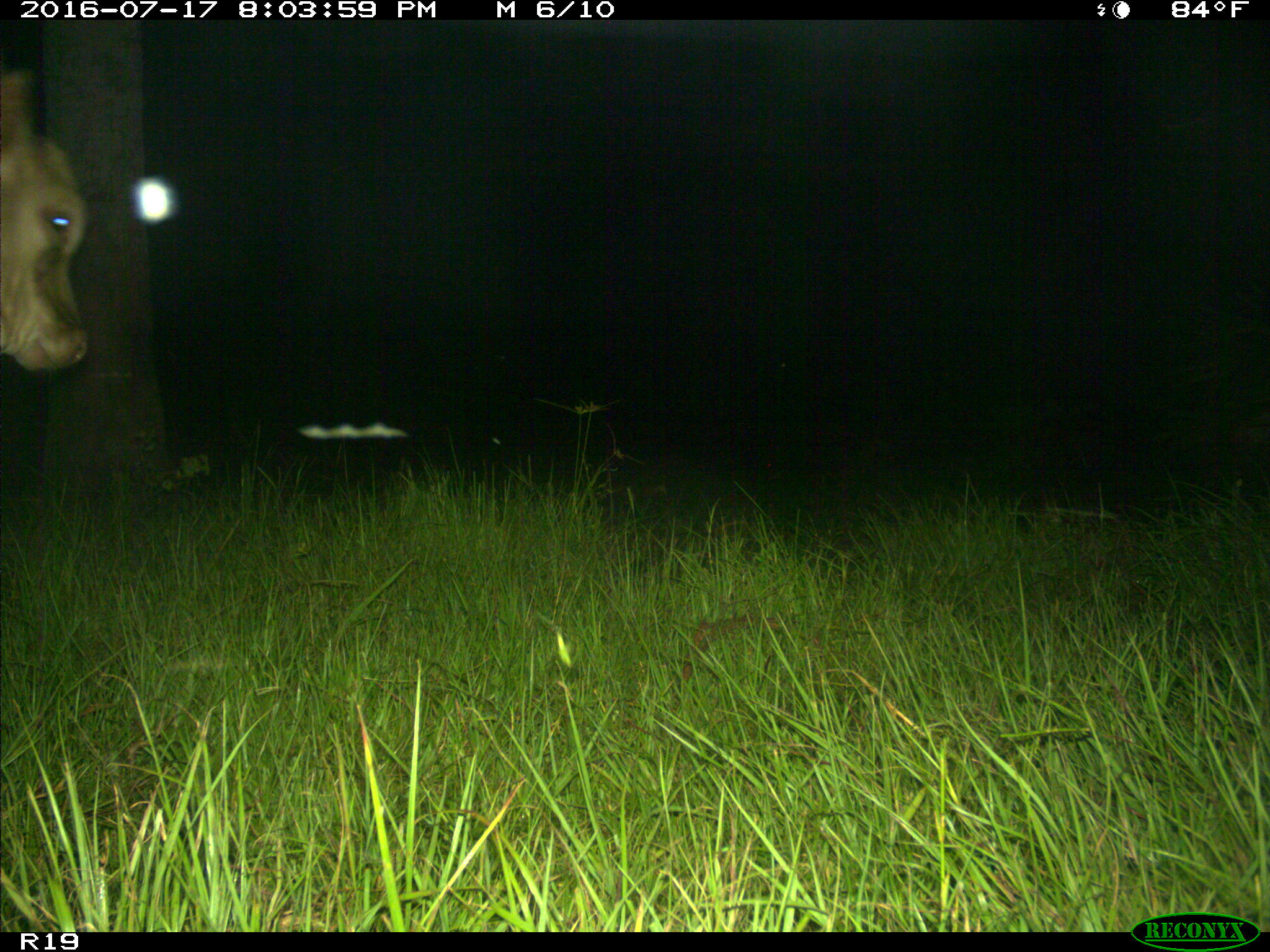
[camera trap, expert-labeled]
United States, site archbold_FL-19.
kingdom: Animalia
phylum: Chordata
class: Mammalia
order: Artiodactyla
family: Bovidae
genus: Bos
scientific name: Bos taurus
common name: domestic cow